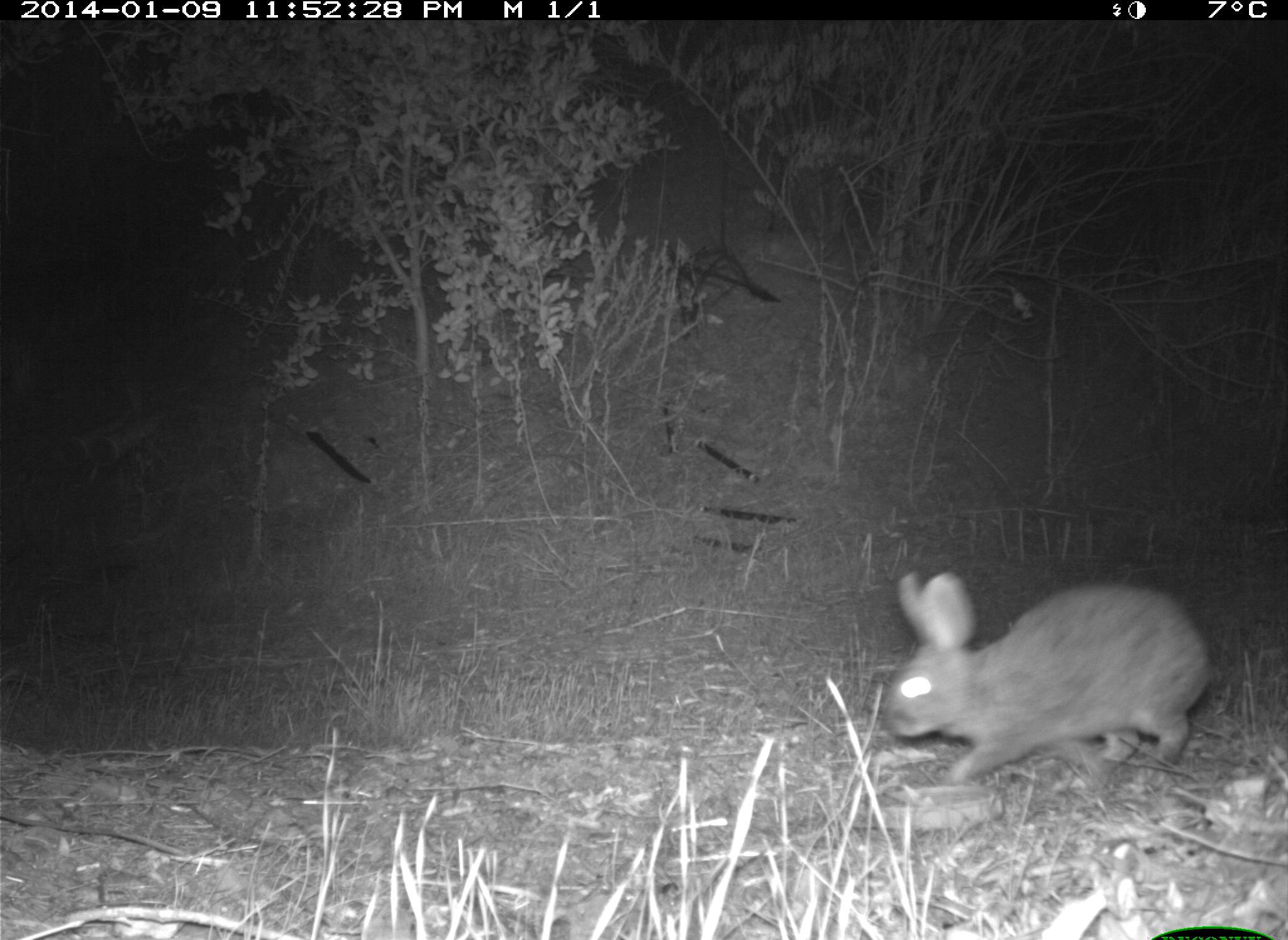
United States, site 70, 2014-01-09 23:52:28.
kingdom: Animalia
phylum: Chordata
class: Mammalia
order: Lagomorpha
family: Leporidae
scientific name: Leporidae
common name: rabbits and hares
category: rabbit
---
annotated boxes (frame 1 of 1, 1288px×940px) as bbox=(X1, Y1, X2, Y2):
rabbit: bbox=(881, 570, 1220, 788)